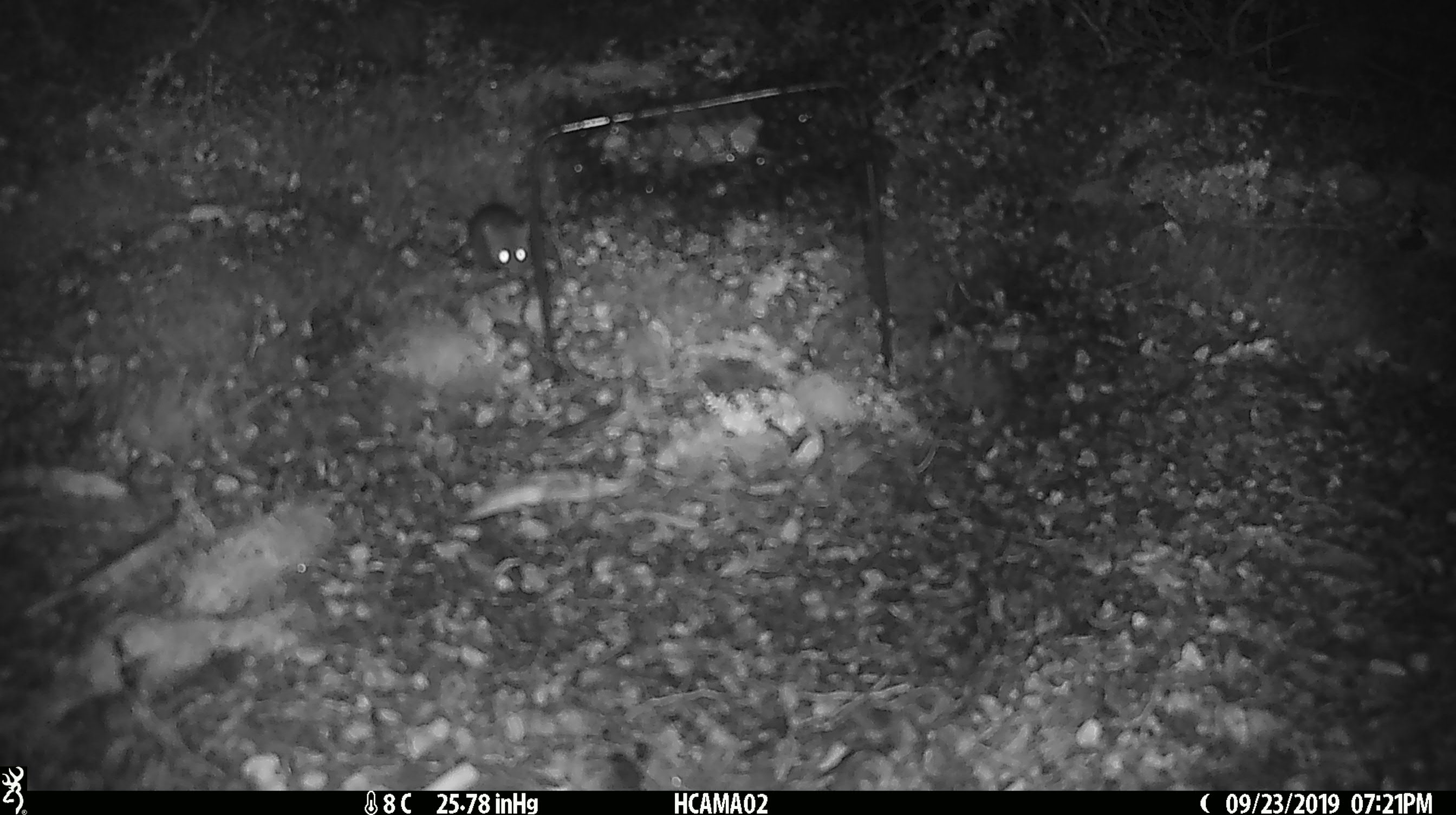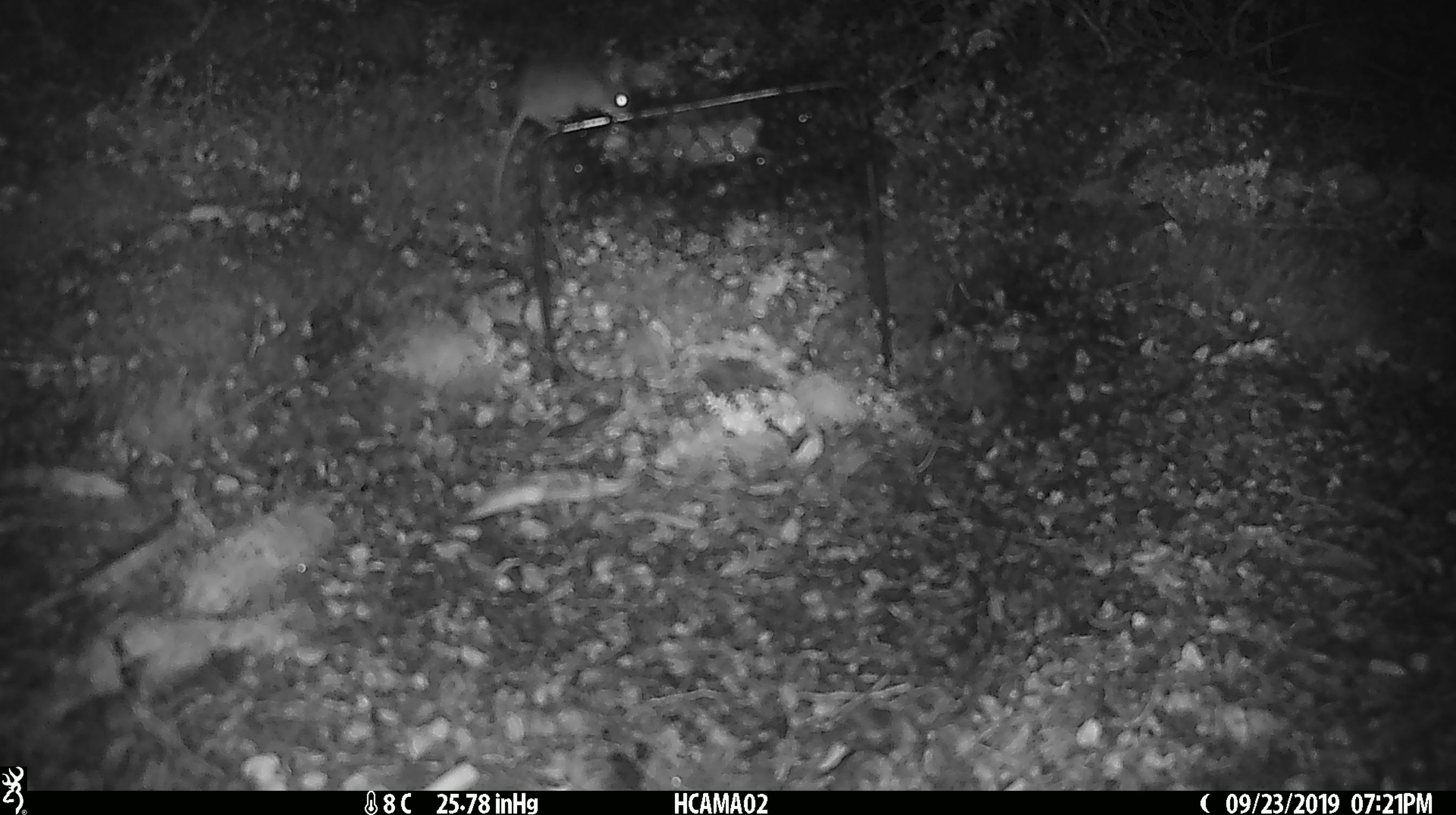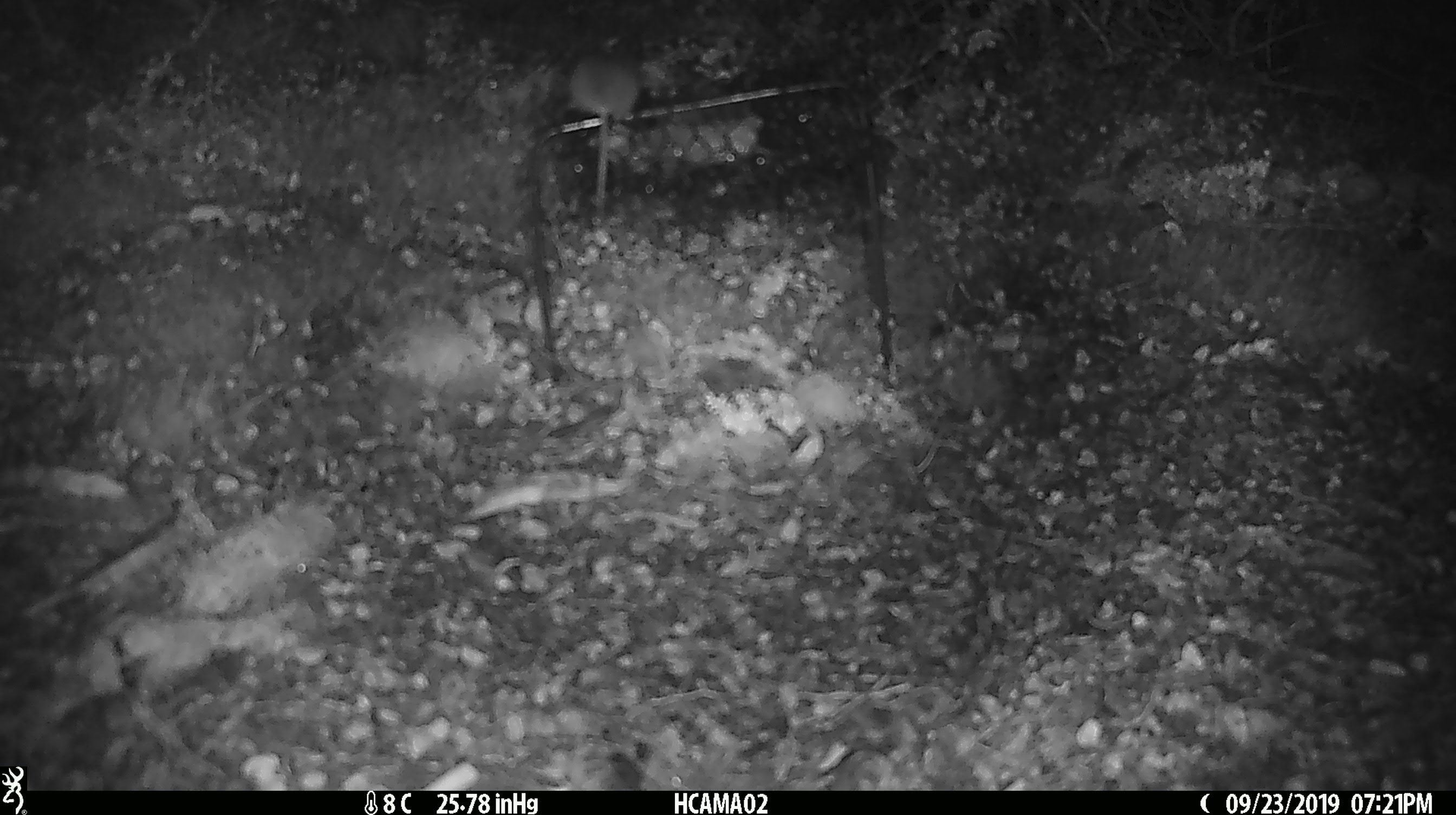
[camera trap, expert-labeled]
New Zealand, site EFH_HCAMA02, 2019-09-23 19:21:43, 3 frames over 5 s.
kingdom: Animalia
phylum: Chordata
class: Mammalia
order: Rodentia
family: Muridae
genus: Mus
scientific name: Mus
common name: mouse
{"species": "mouse (Mus)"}